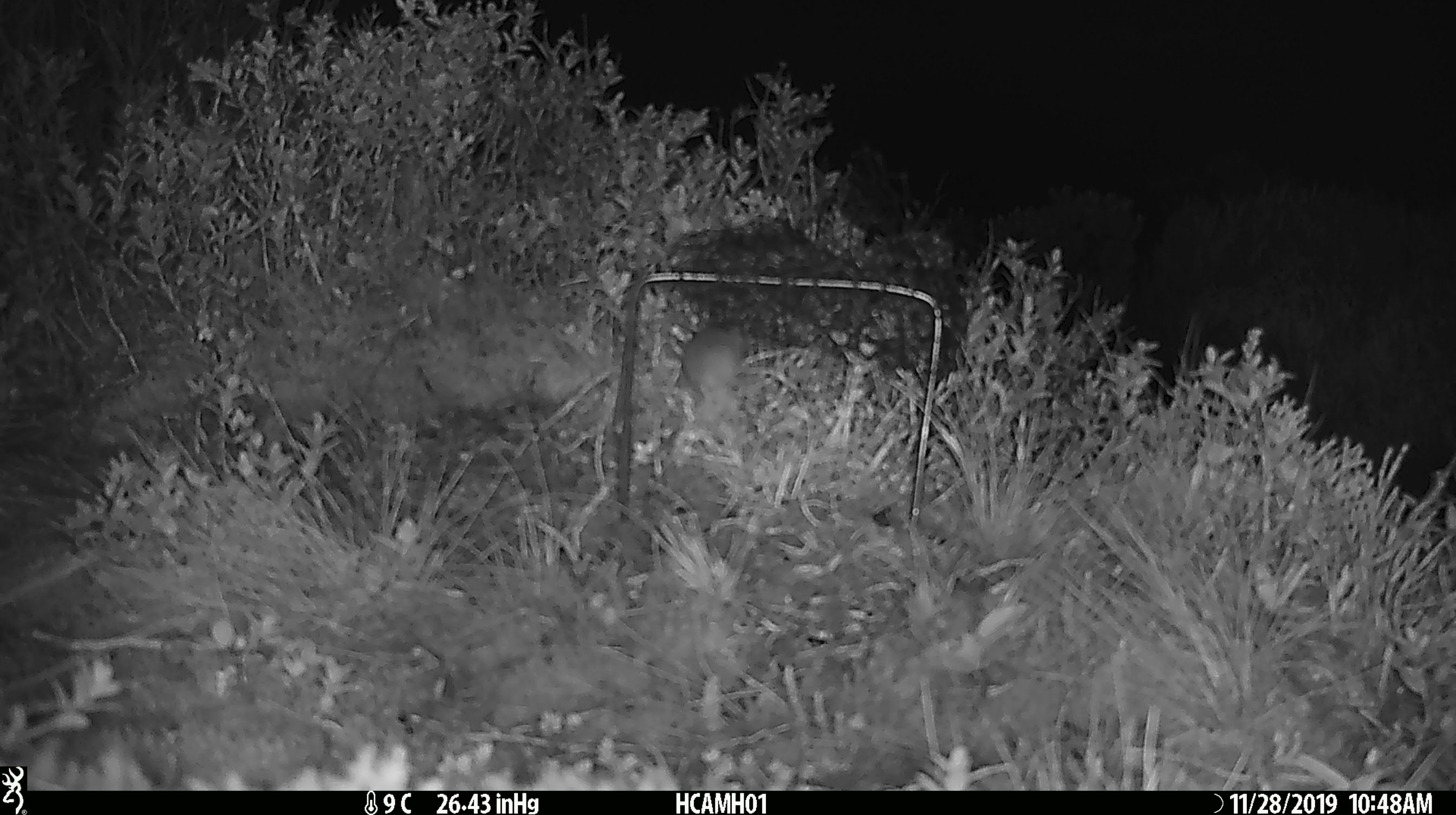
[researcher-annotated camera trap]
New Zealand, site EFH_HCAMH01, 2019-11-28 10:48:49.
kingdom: Animalia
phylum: Chordata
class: Mammalia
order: Rodentia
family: Muridae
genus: Mus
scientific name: Mus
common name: mouse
Mouse (Mus).